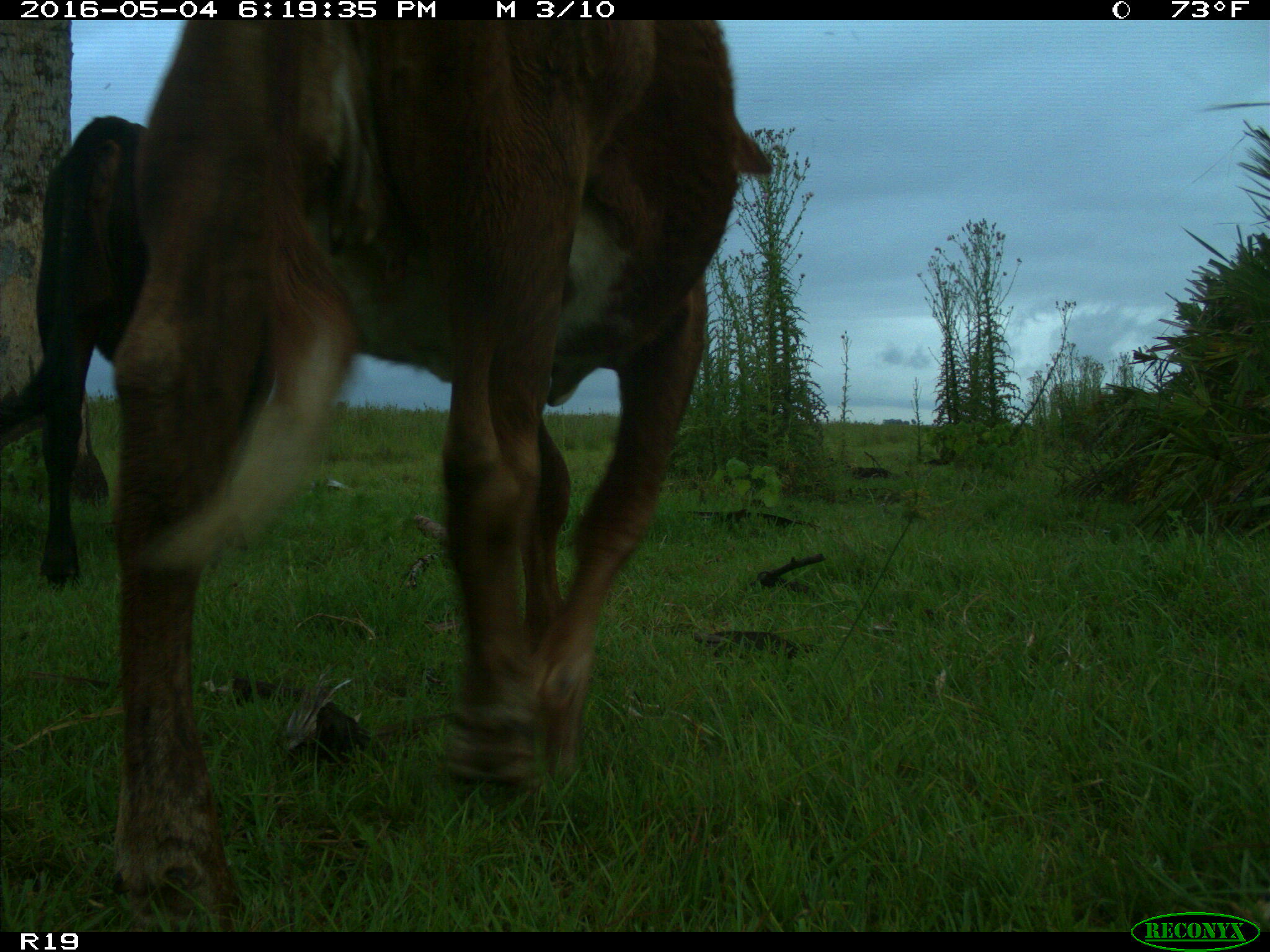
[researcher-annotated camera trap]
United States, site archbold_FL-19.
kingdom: Animalia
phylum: Chordata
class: Mammalia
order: Artiodactyla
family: Bovidae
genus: Bos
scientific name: Bos taurus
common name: domestic cow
Bos taurus (domestic cow).